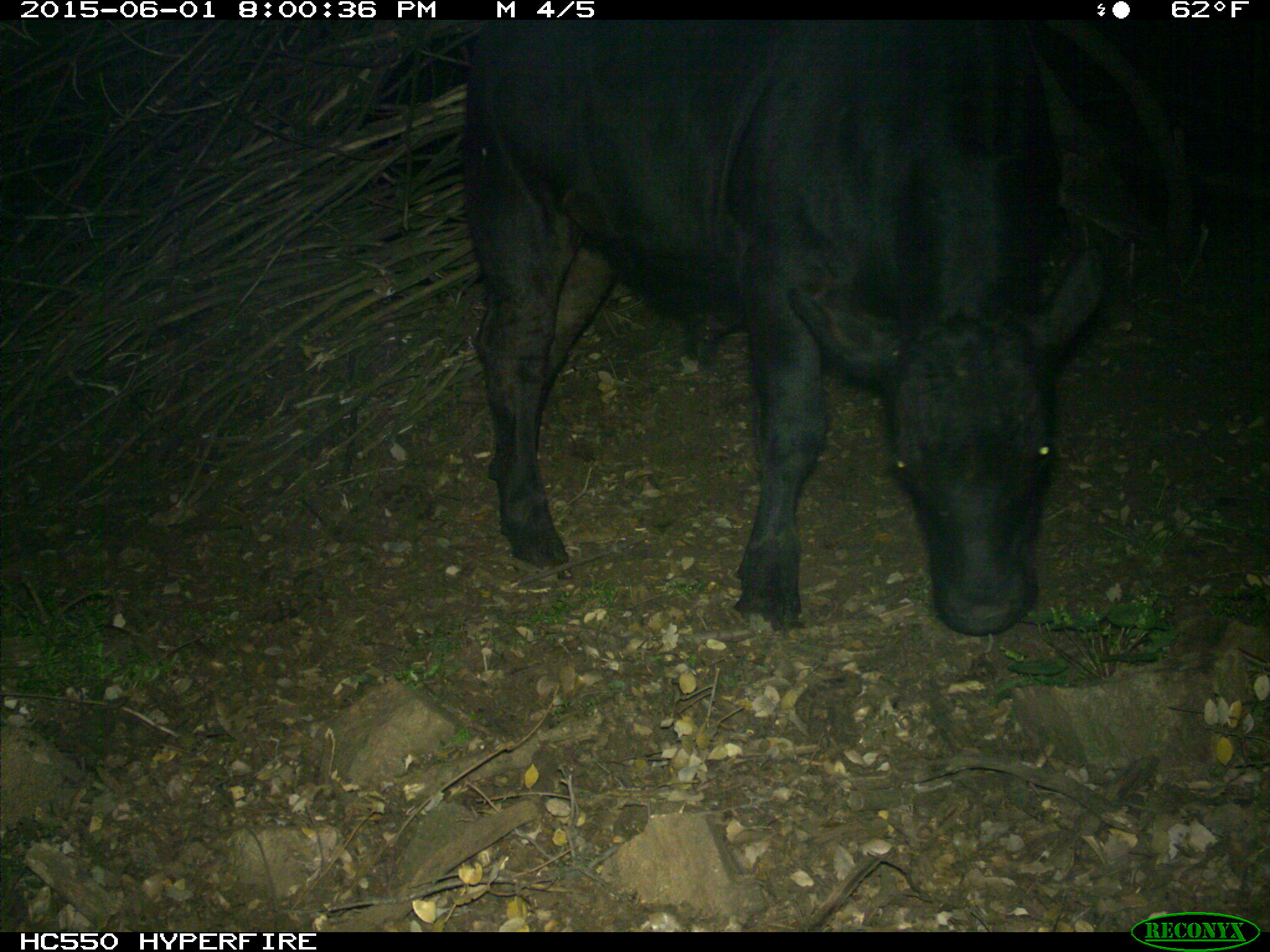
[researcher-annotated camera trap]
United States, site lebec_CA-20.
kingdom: Animalia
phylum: Chordata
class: Mammalia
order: Artiodactyla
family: Bovidae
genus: Bos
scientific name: Bos taurus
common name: domestic cow